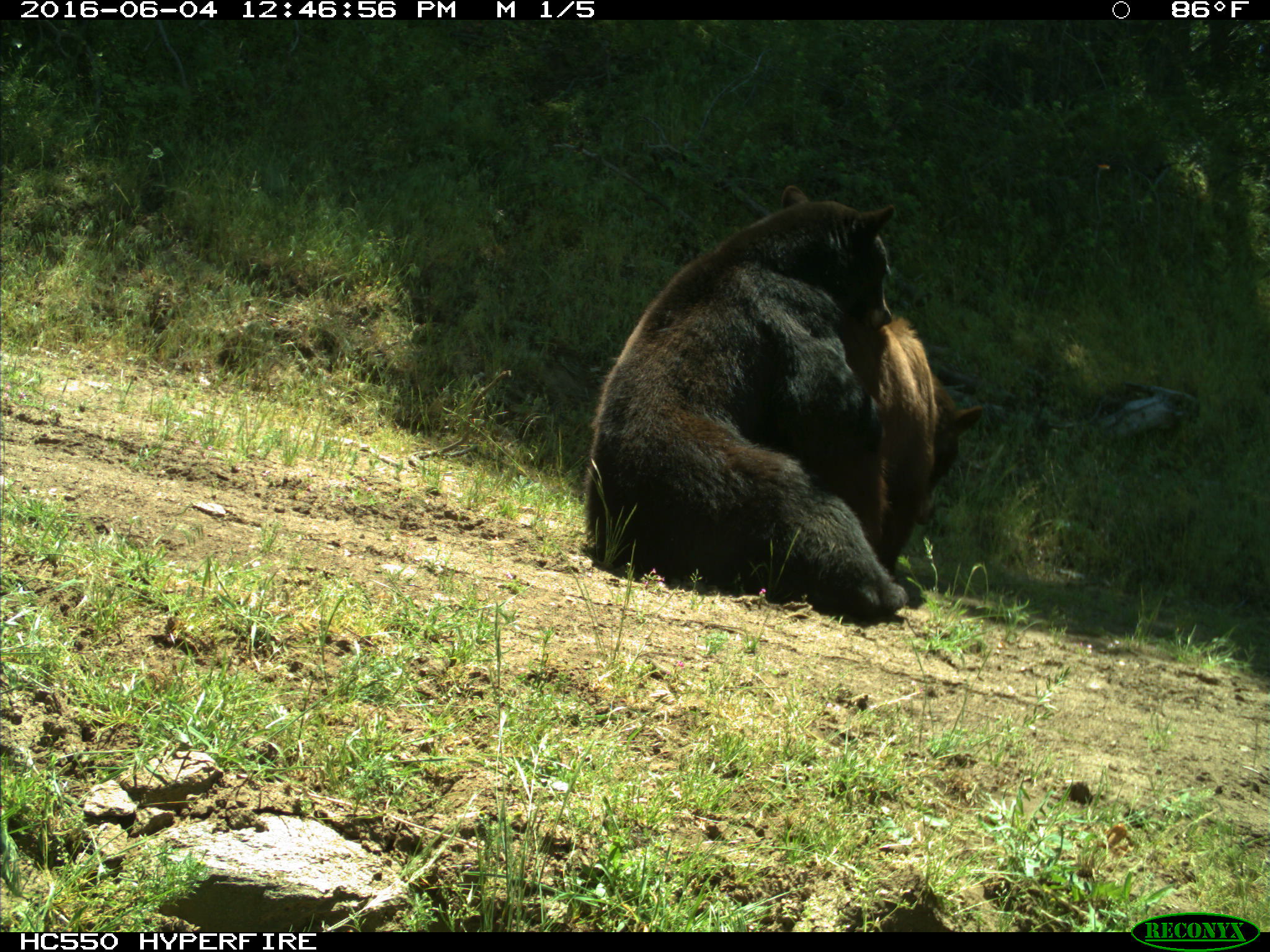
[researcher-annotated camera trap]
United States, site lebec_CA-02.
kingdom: Animalia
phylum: Chordata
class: Mammalia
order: Carnivora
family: Ursidae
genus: Ursus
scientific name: Ursus americanus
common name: american black bear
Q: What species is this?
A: Ursus americanus (american black bear).